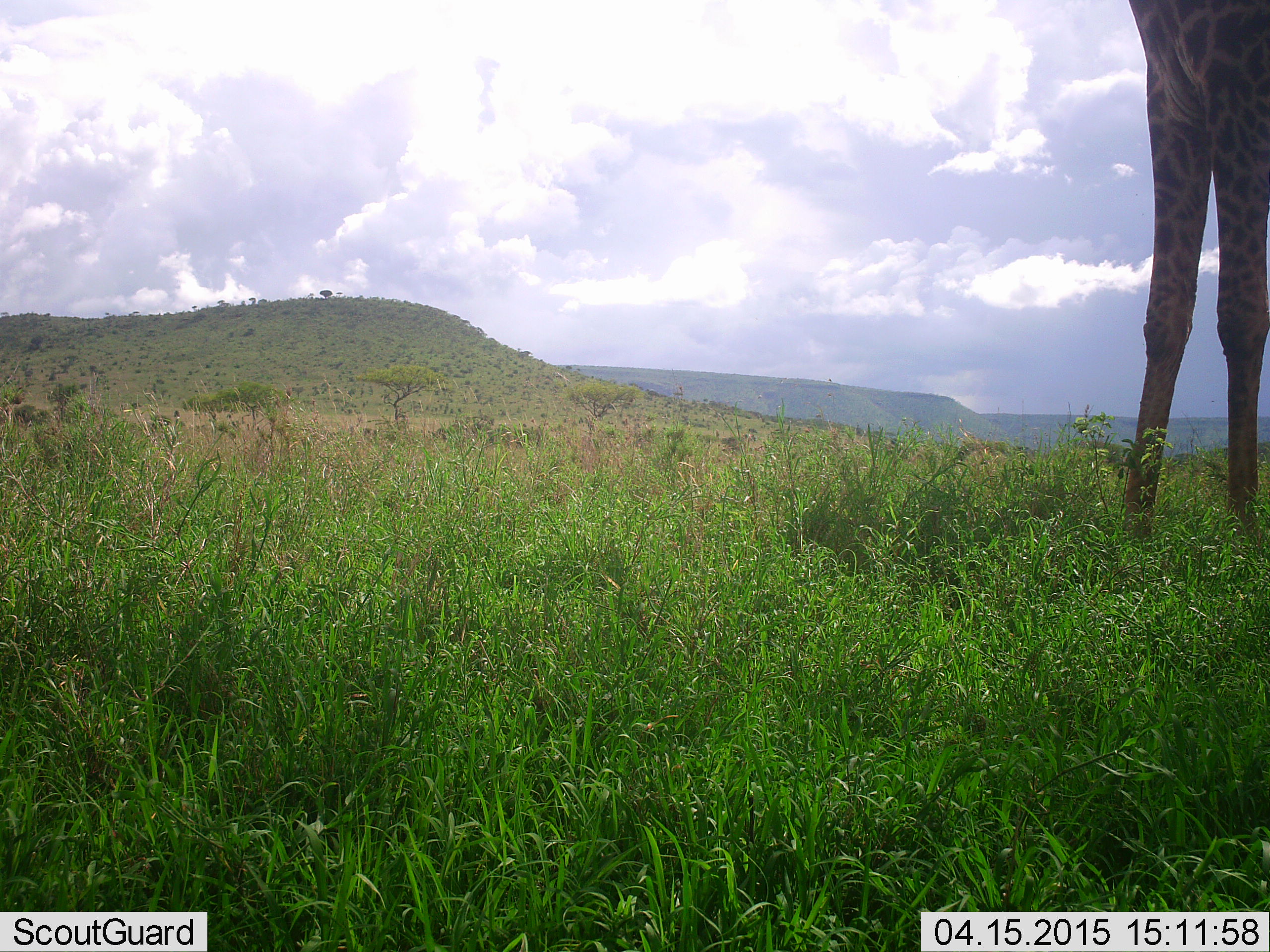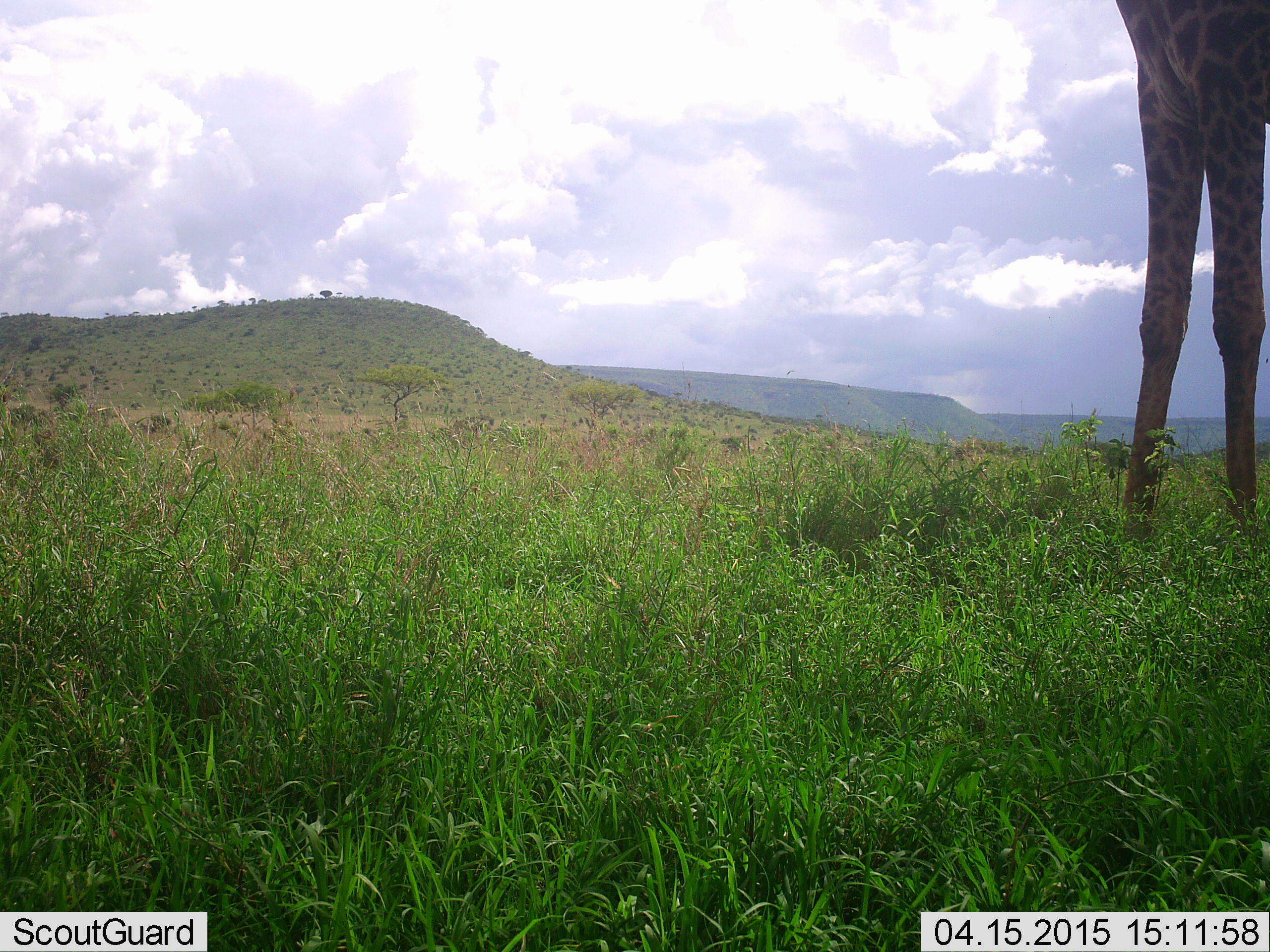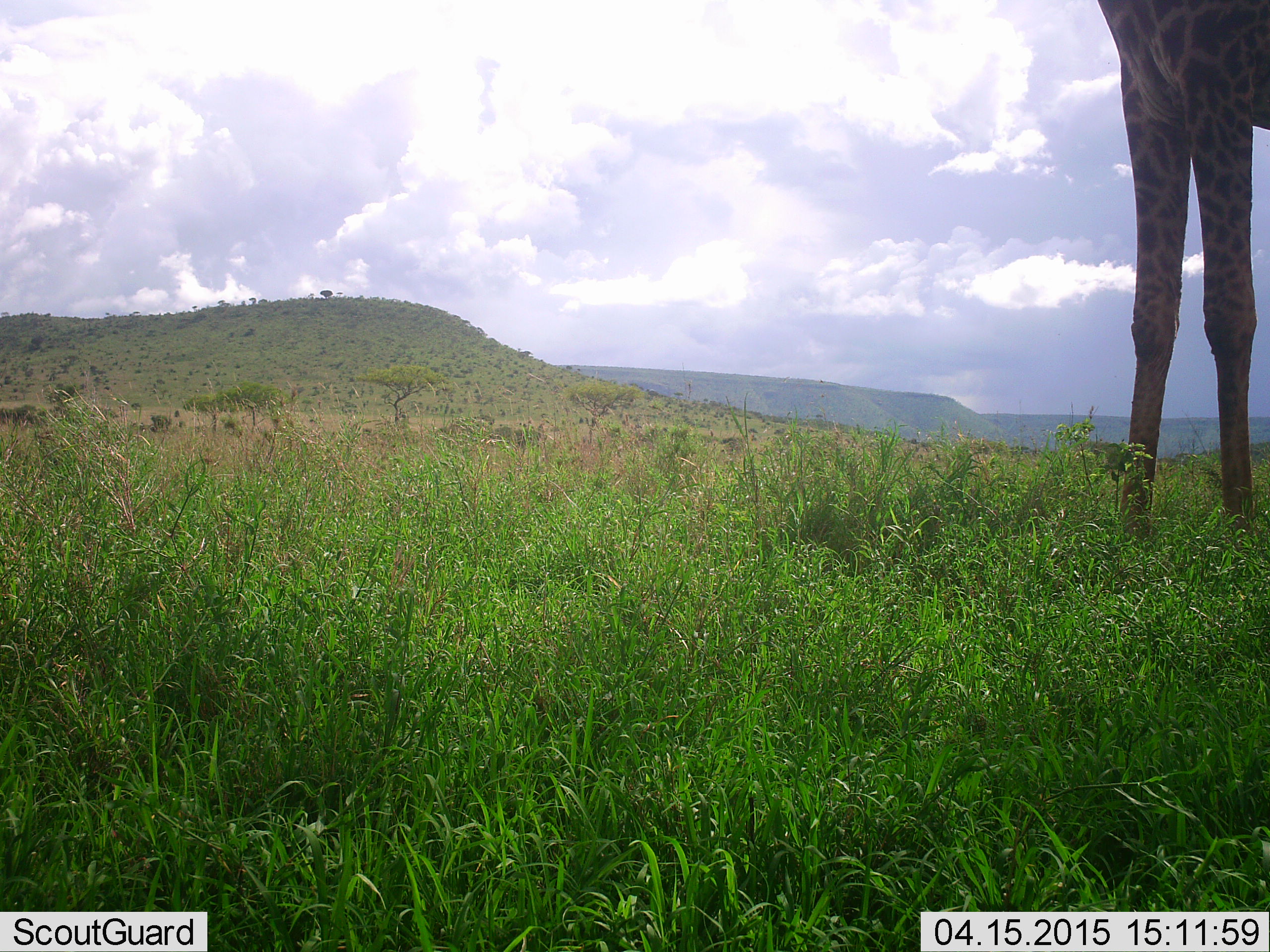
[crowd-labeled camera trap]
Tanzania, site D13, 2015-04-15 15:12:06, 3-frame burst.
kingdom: Animalia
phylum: Chordata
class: Mammalia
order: Artiodactyla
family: Giraffidae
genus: Giraffa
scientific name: Giraffa camelopardalis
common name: giraffe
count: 1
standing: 100%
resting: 0%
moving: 0%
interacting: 0%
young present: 0%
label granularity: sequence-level